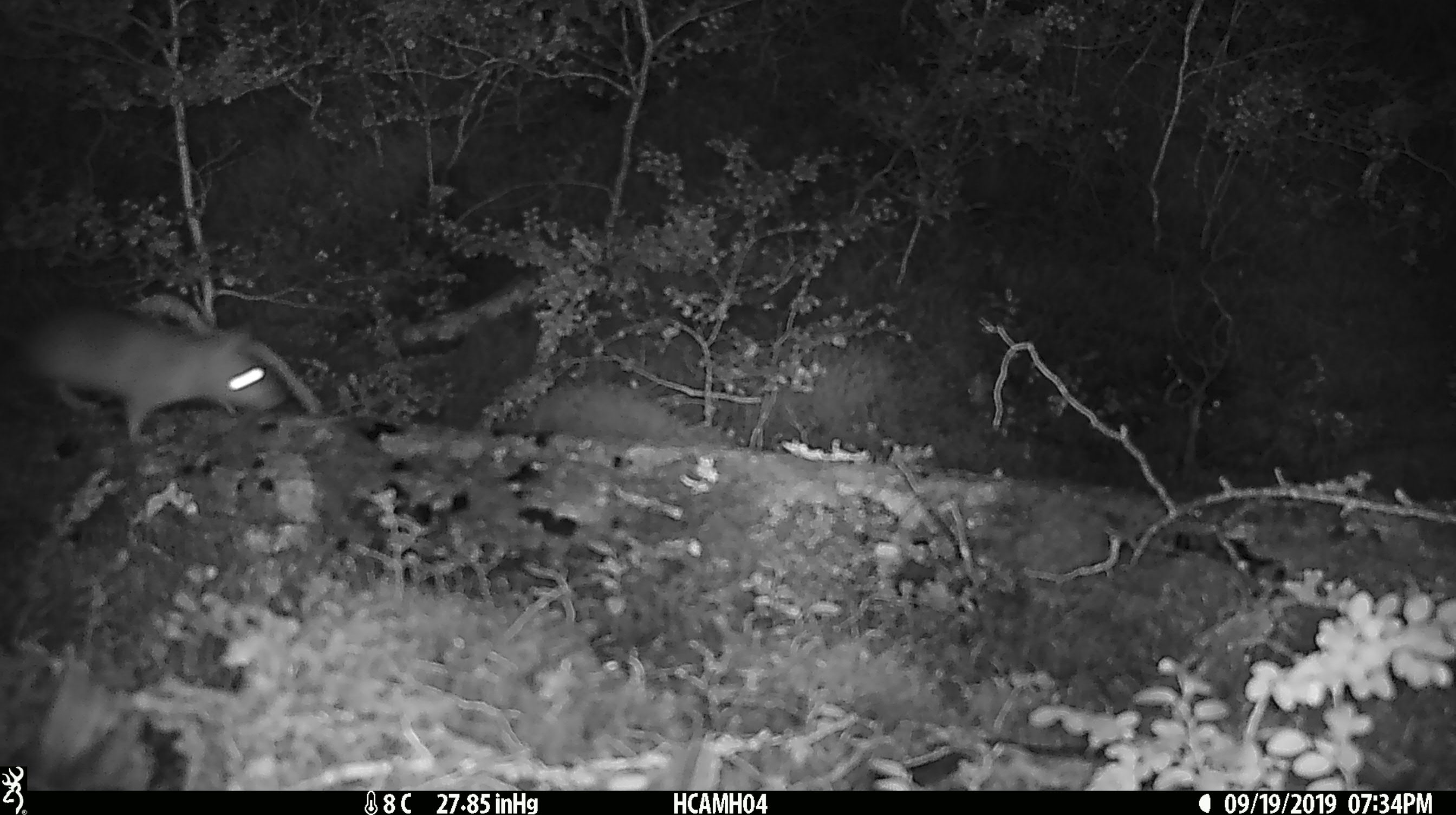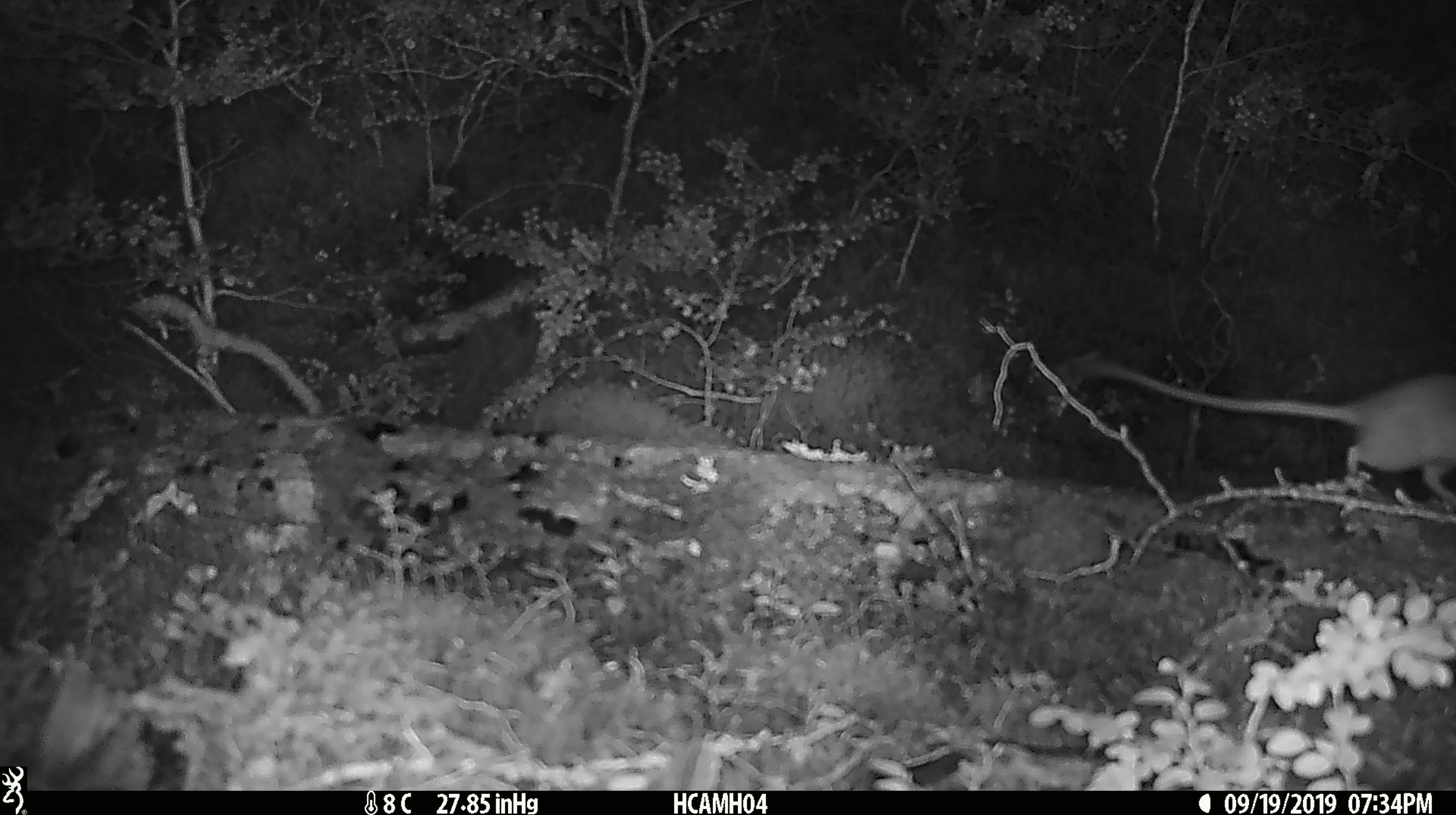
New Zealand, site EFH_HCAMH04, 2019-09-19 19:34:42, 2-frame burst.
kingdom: Animalia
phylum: Chordata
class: Mammalia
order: Rodentia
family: Muridae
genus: Mus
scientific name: Mus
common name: mouse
Mouse (Mus).